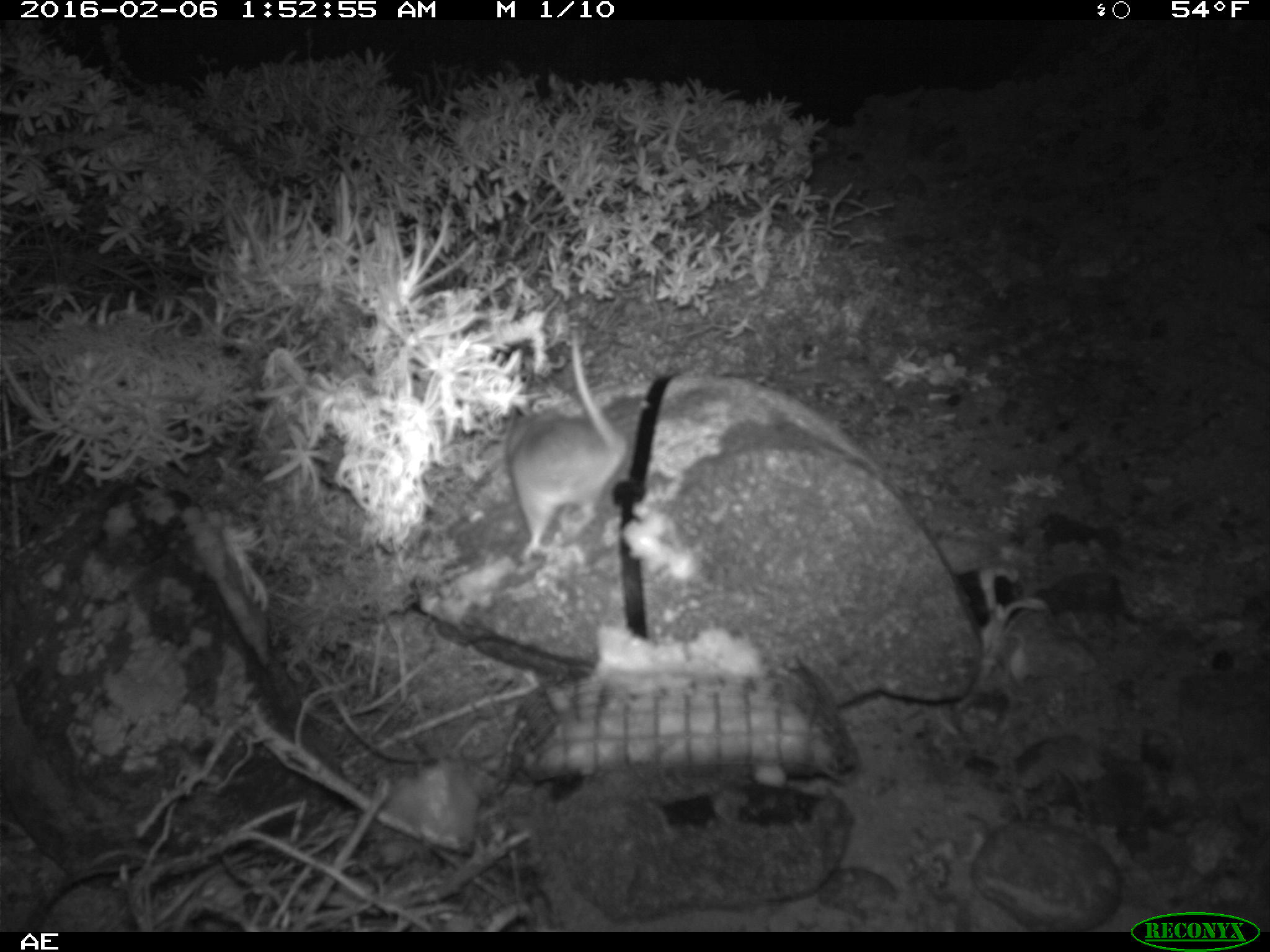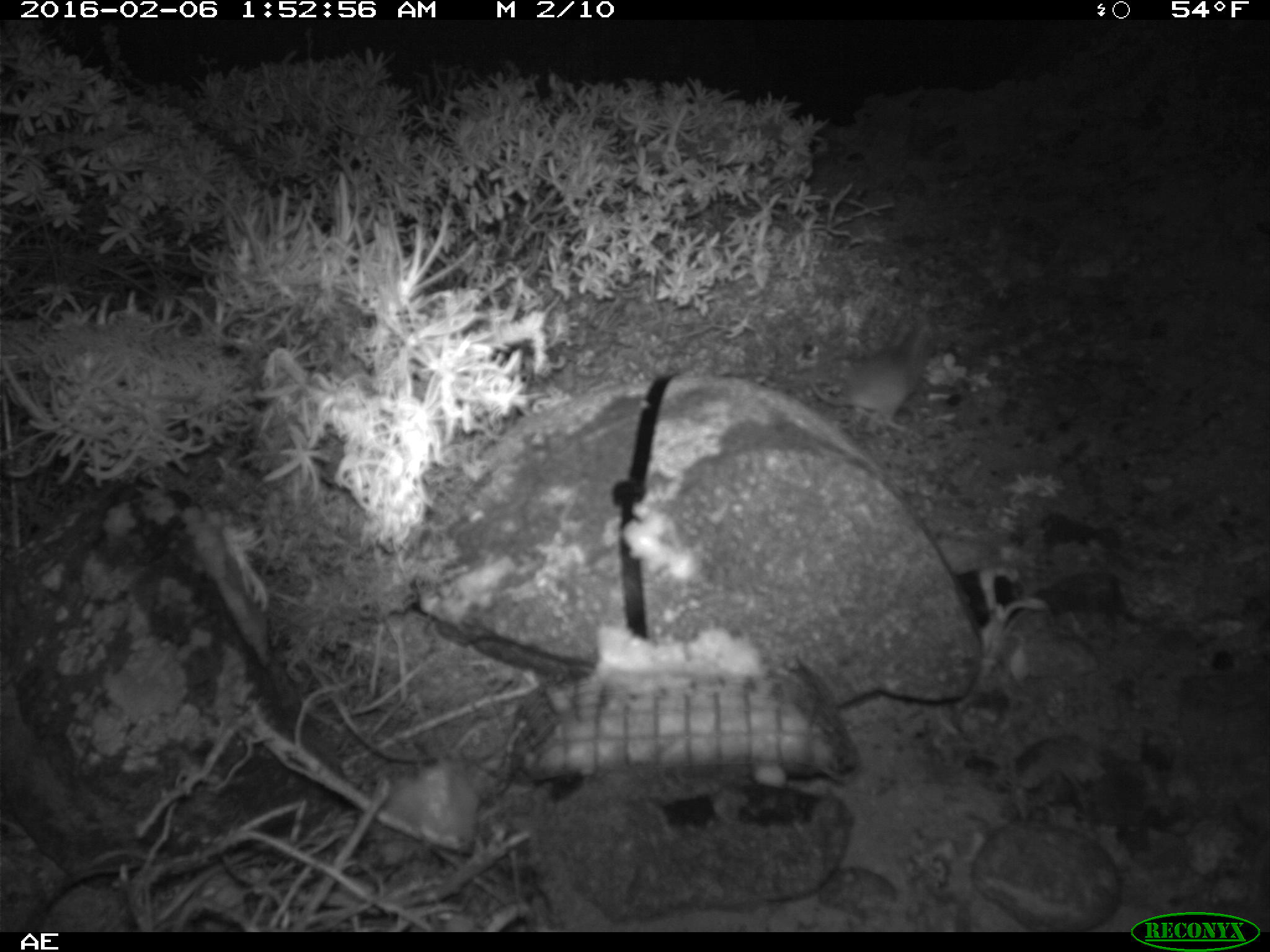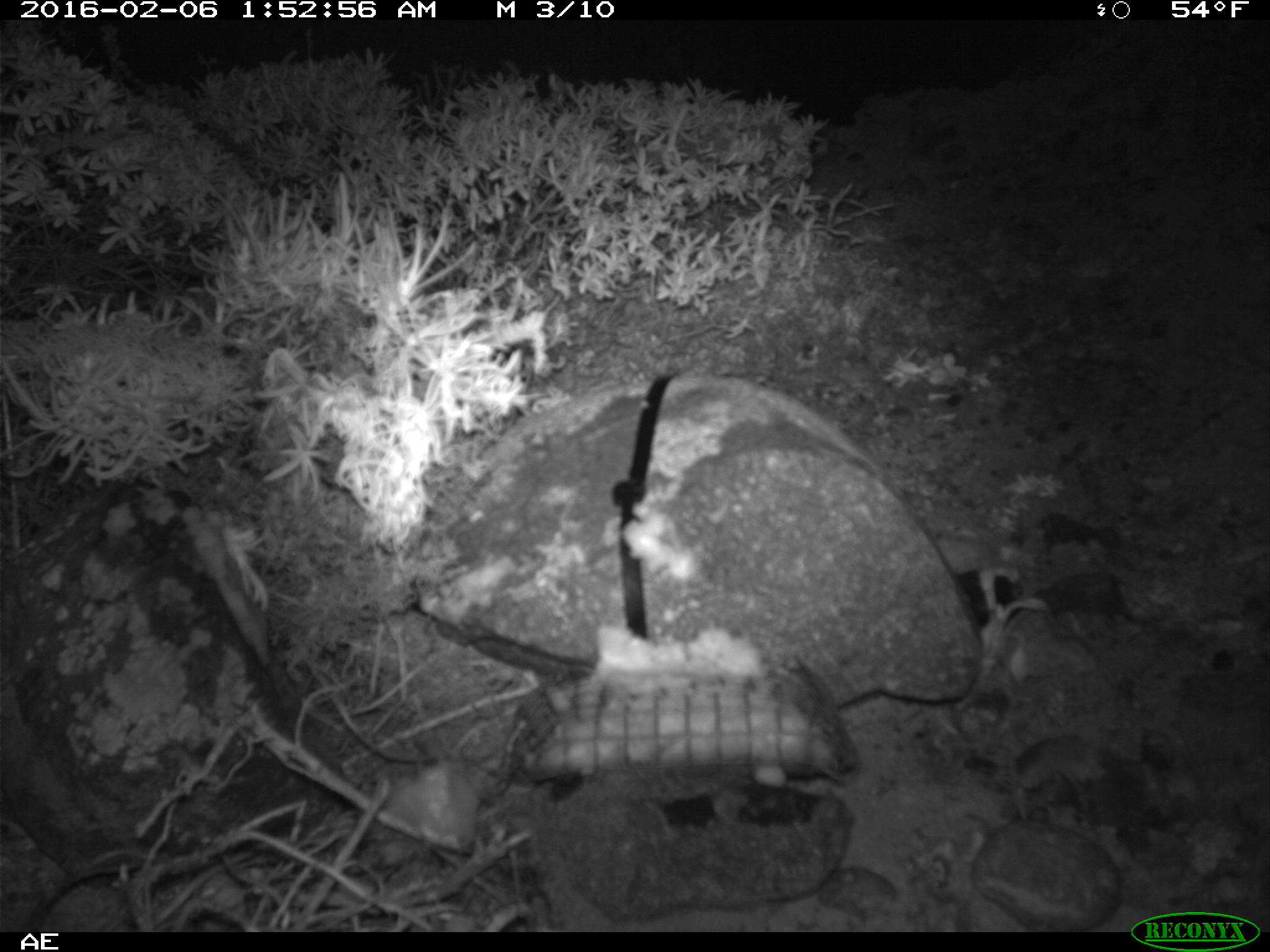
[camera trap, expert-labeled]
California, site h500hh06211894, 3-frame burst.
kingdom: Animalia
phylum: Chordata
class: Mammalia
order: Rodentia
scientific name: Rodentia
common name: rodent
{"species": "rodent (Rodentia)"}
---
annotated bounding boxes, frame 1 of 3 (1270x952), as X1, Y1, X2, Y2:
rodent: 508, 328, 629, 558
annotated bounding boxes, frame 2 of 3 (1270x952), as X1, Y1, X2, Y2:
rodent: 802, 309, 938, 434